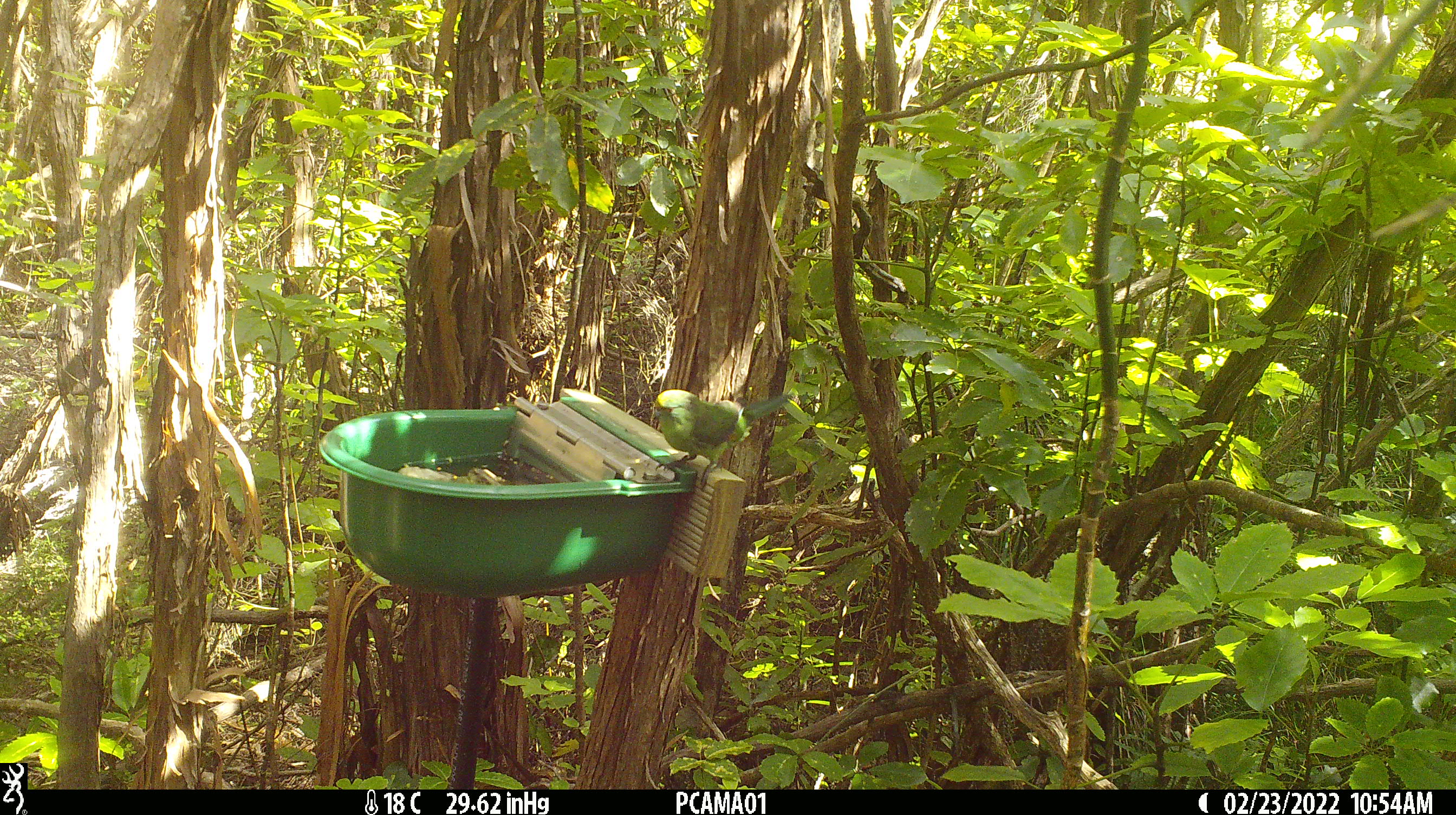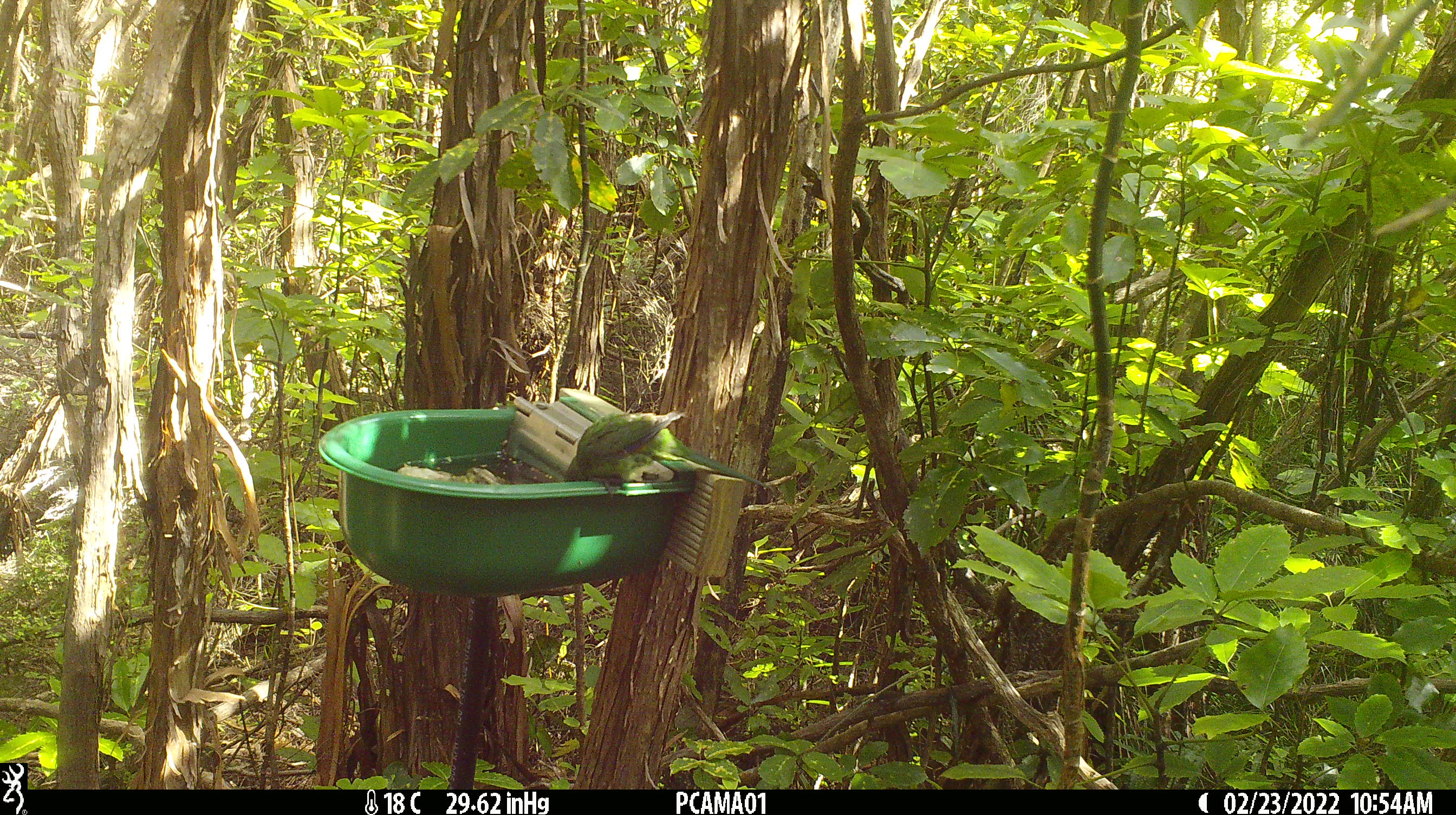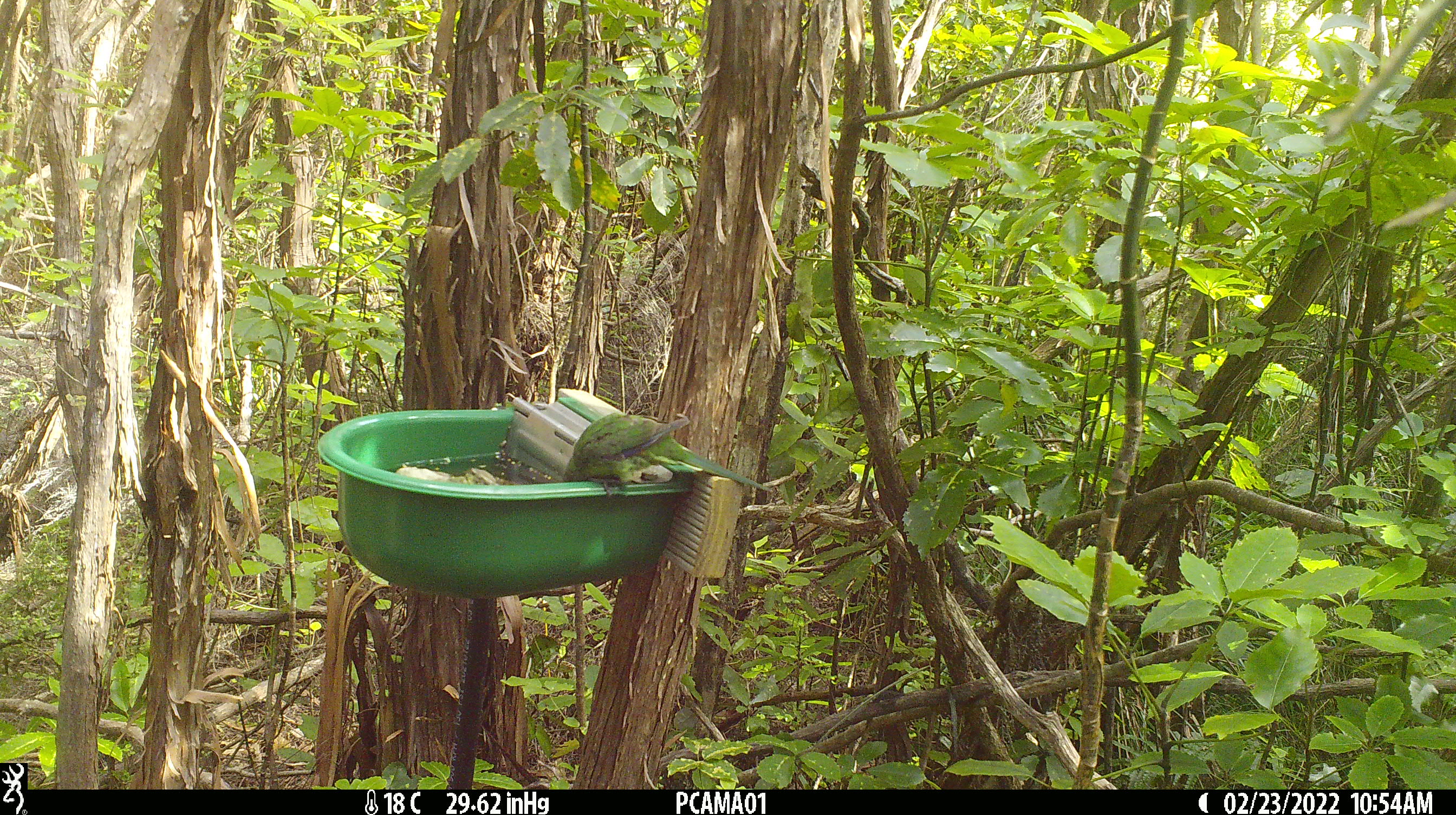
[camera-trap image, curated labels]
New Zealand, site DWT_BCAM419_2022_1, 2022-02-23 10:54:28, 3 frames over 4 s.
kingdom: Animalia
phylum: Chordata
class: Aves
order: Psittaciformes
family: Psittaculidae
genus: Cyanoramphus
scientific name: Cyanoramphus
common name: parakeet